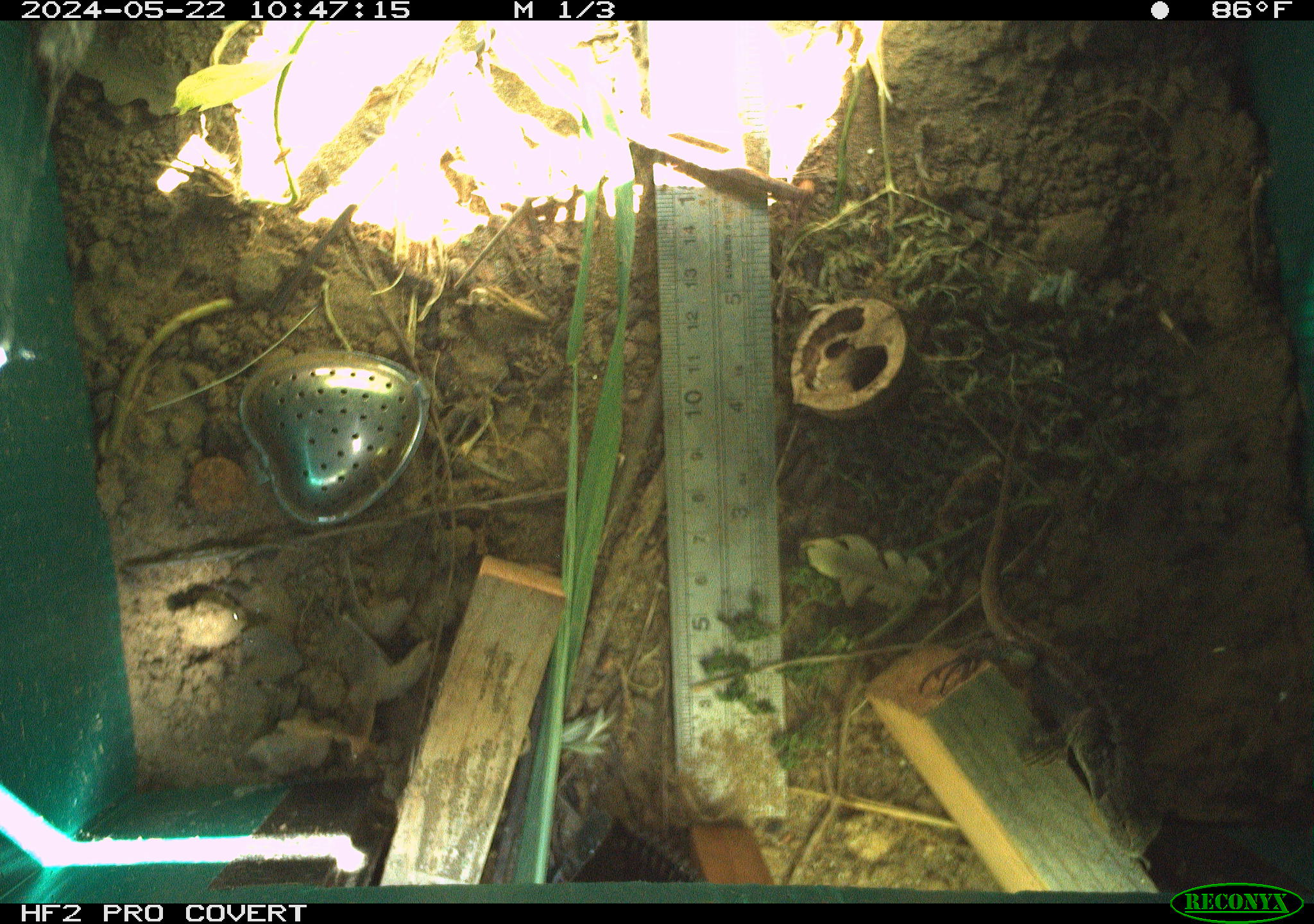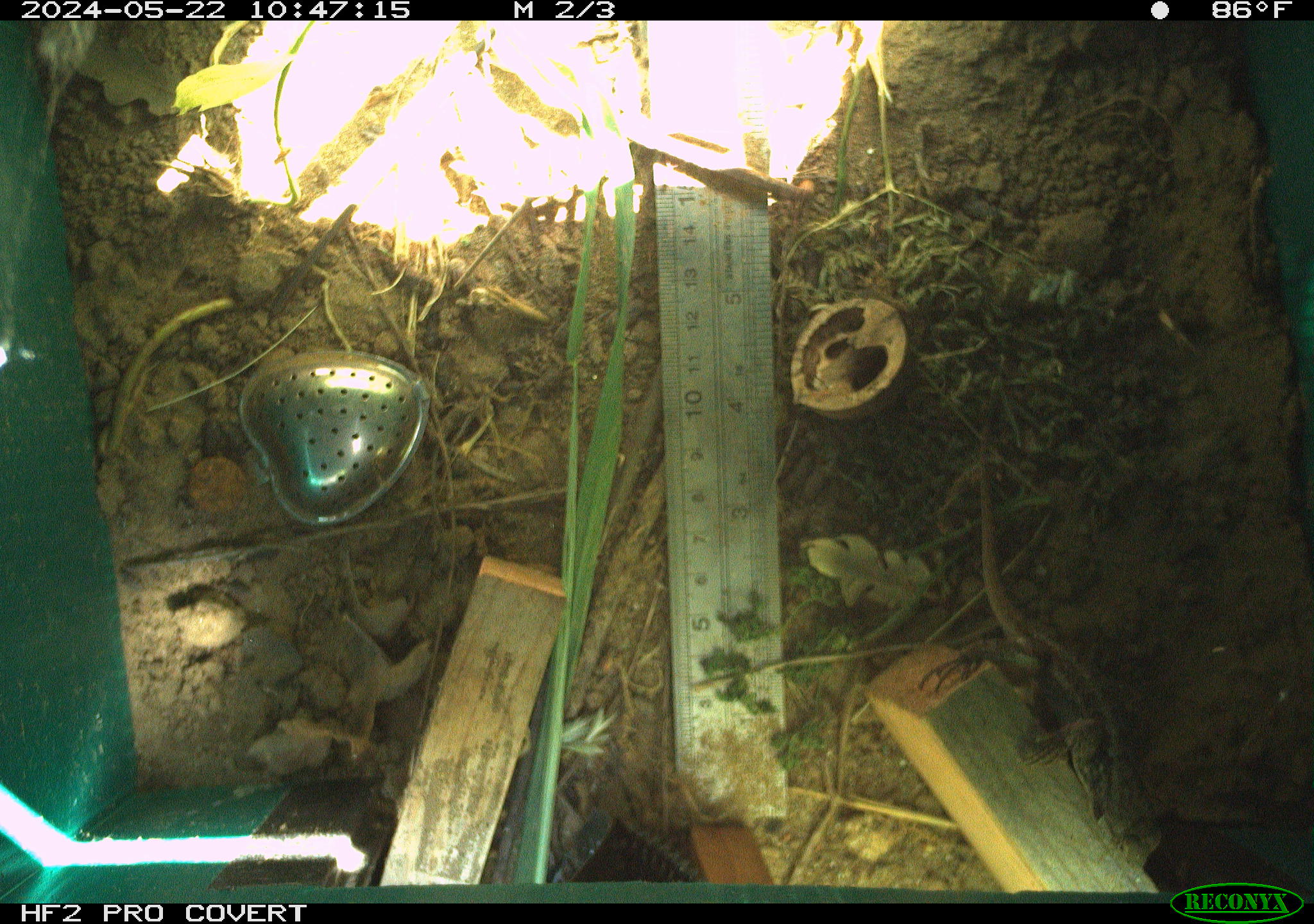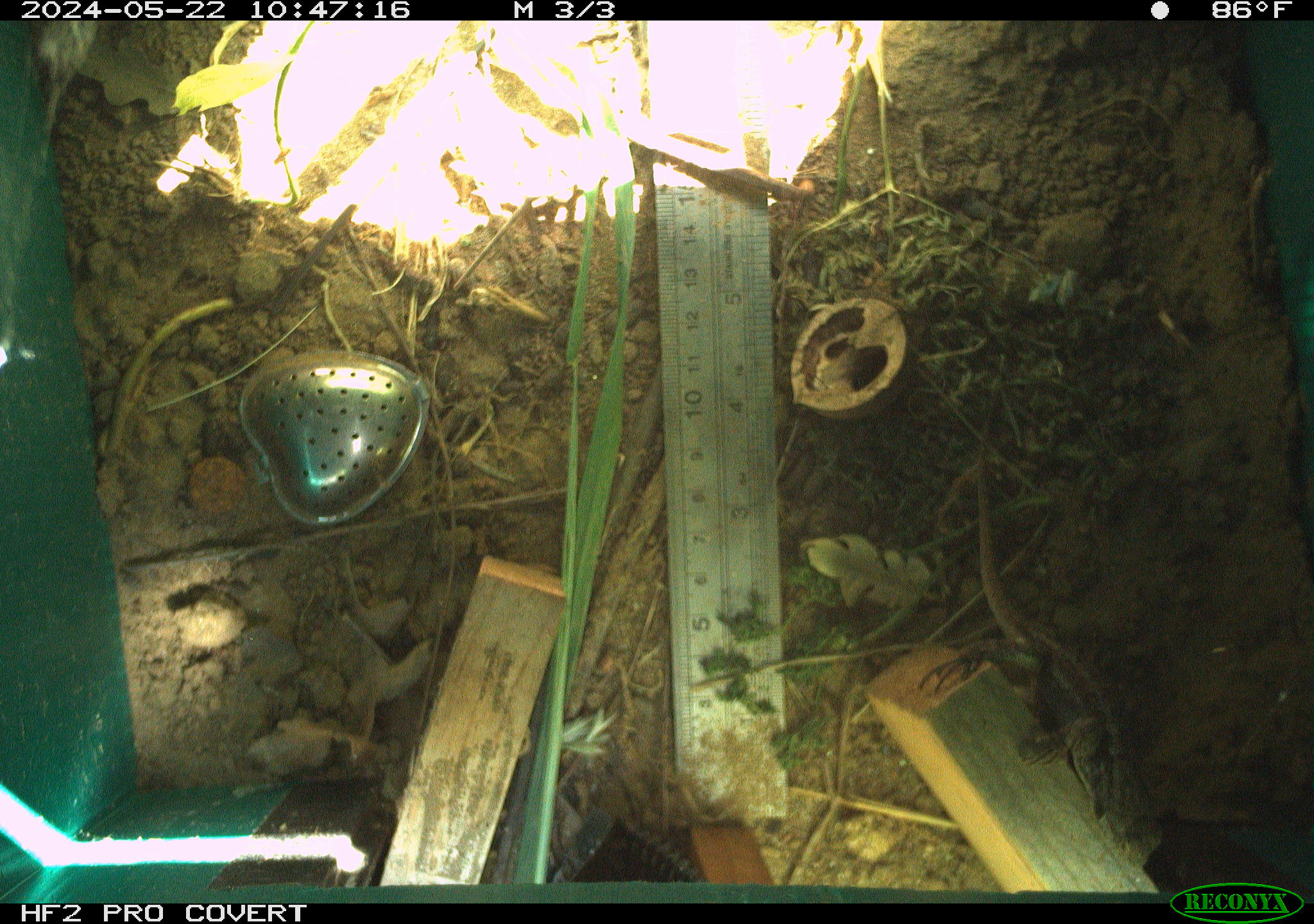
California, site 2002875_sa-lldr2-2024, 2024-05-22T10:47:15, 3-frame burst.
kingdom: Animalia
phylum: Chordata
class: Reptilia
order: Squamata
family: Phrynosomatidae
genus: Sceloporus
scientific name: Sceloporus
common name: spiny lizards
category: sceloporus species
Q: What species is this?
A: Sceloporus species (spiny lizards) (Sceloporus).